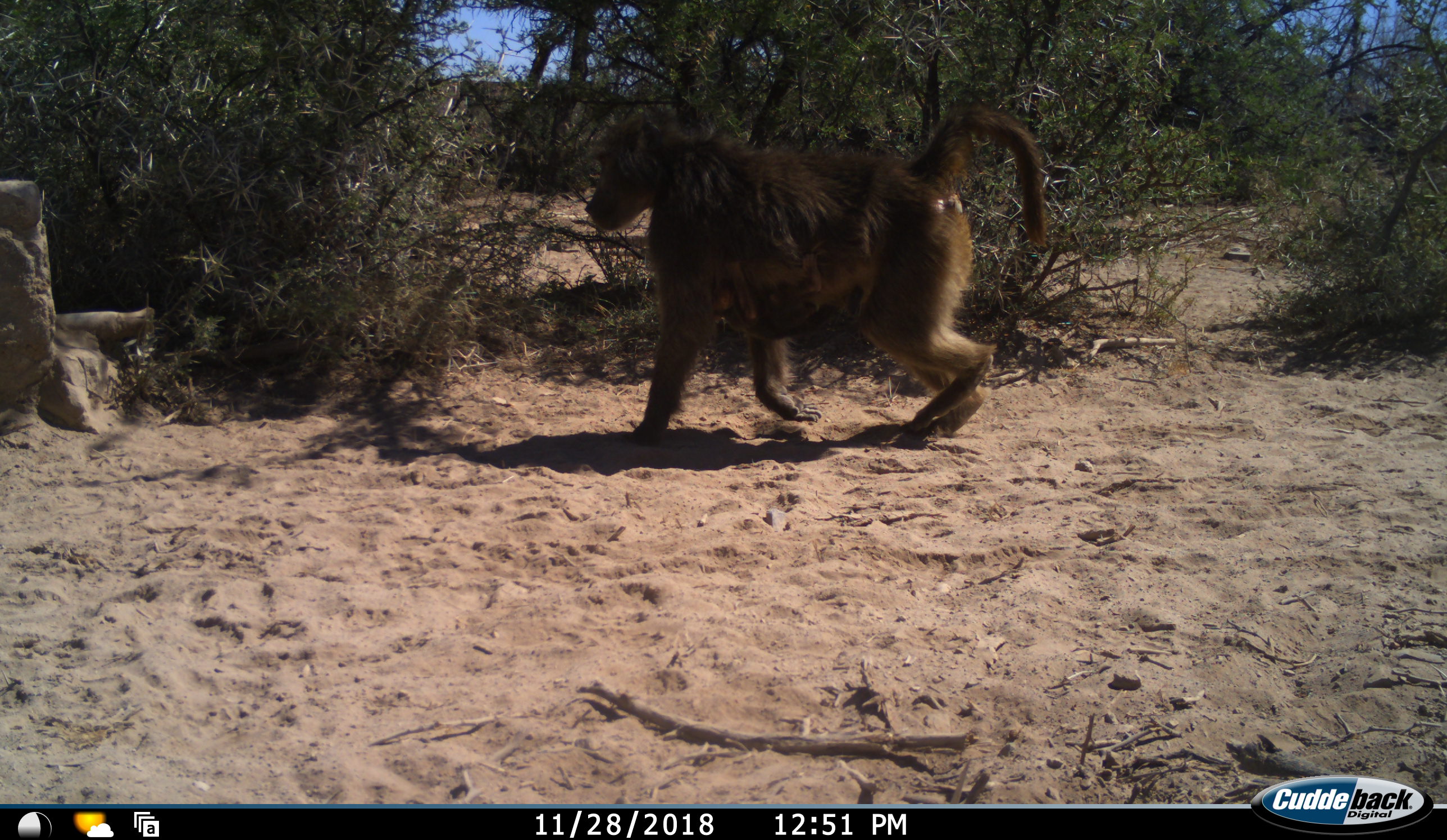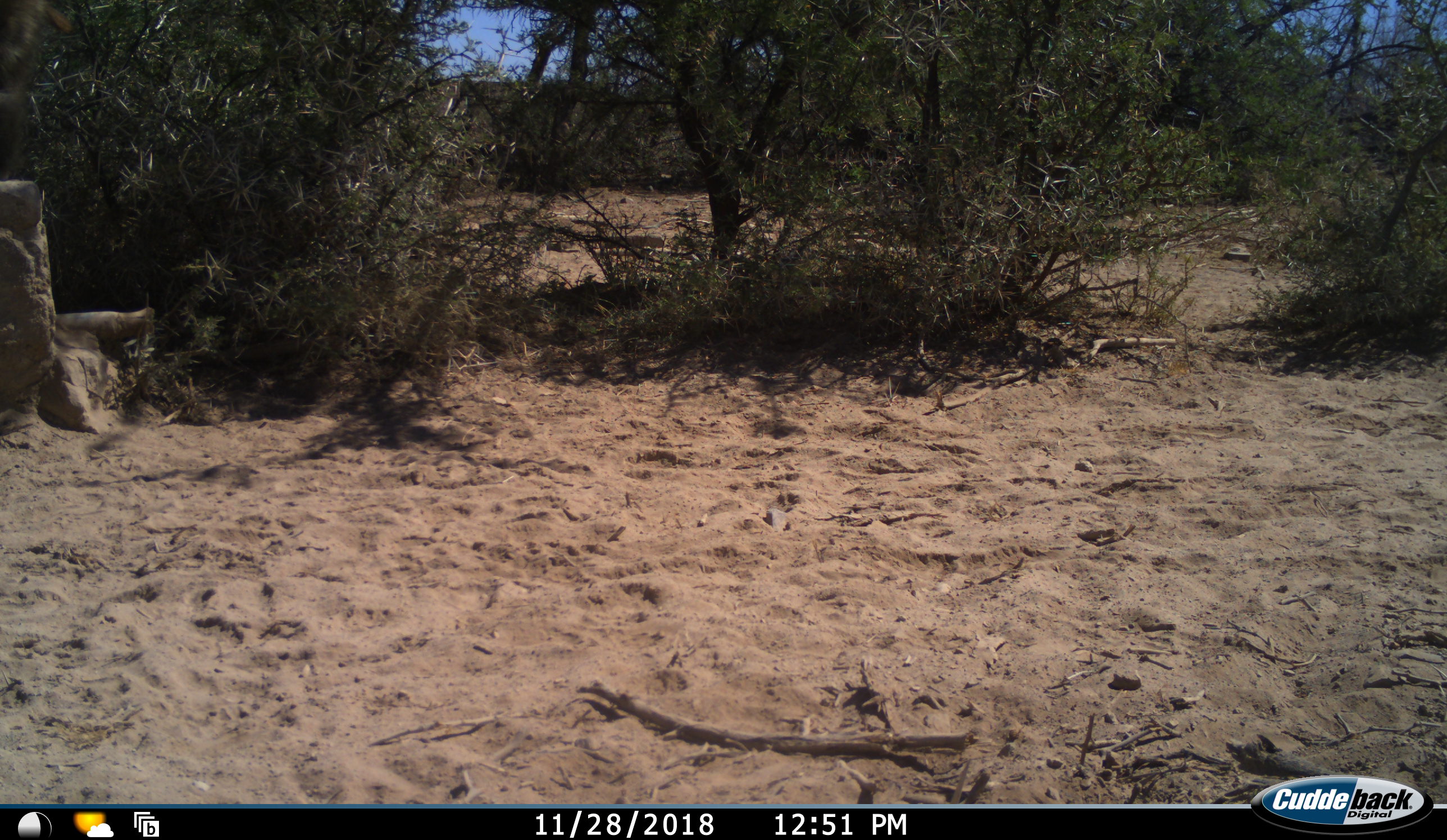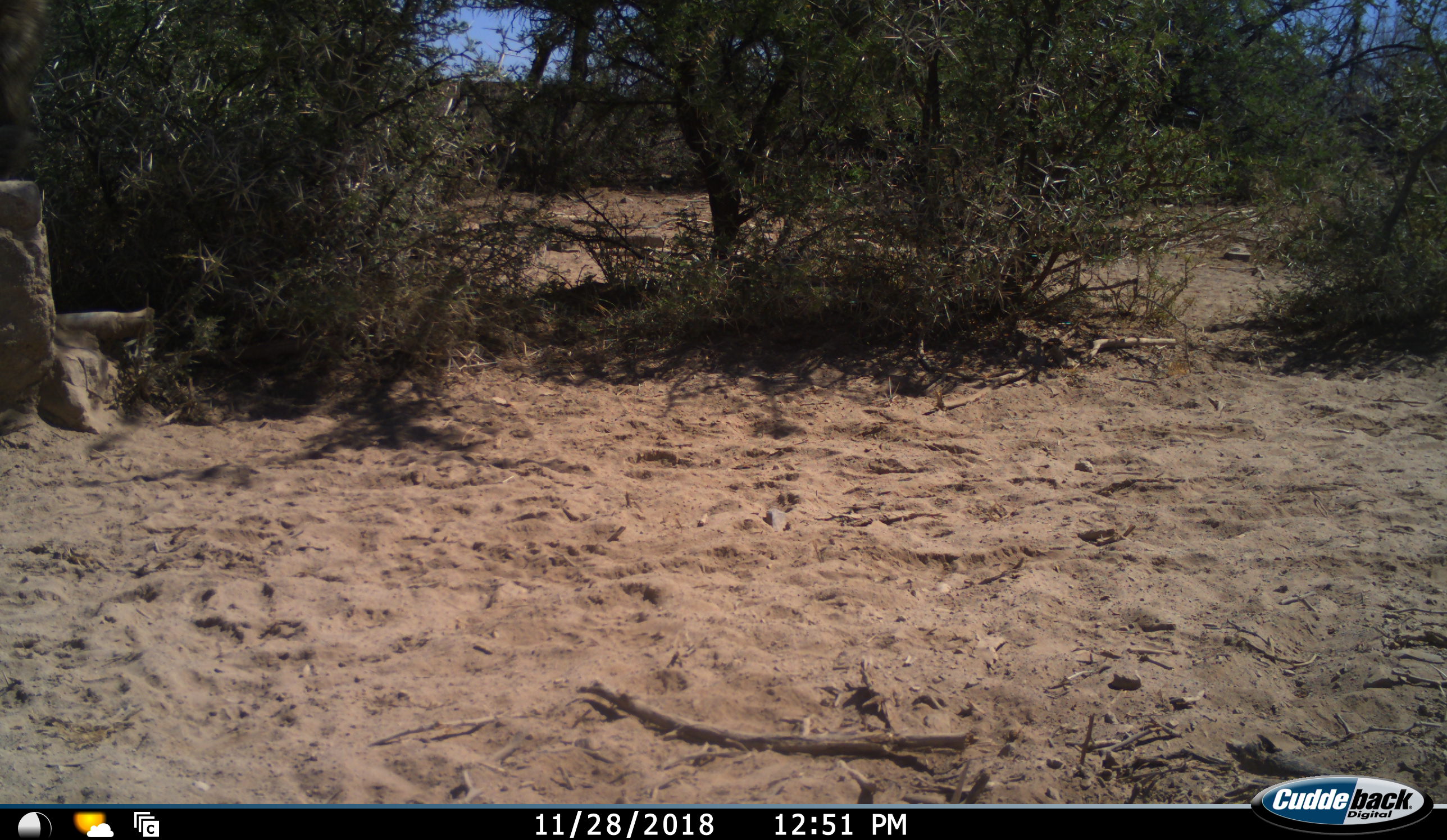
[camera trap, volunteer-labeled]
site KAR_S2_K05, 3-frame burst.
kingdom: Animalia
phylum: Chordata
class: Mammalia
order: Primates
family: Cercopithecidae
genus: Papio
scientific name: Papio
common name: baboon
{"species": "baboon (Papio)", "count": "1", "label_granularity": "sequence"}